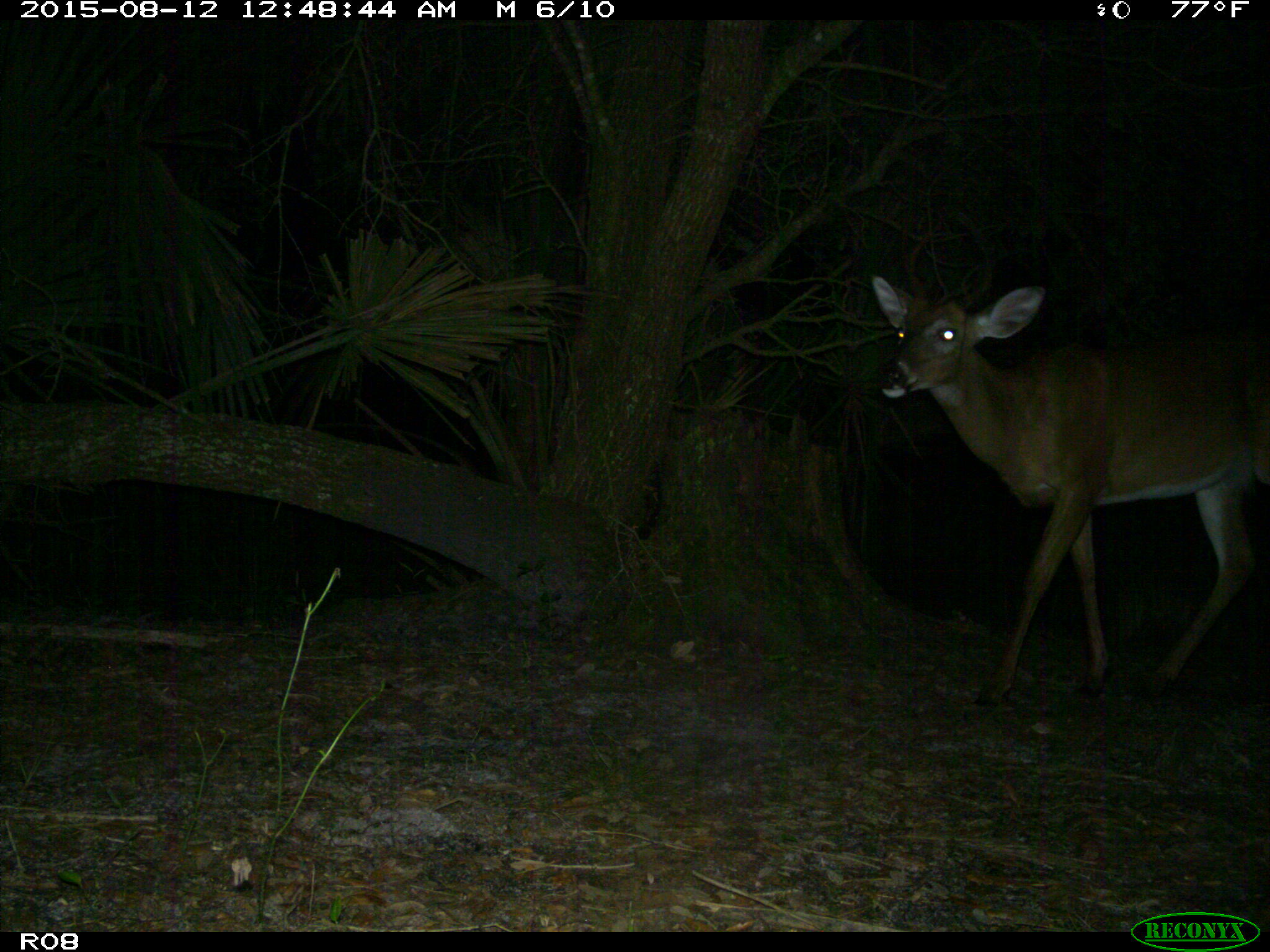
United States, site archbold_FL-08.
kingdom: Animalia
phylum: Chordata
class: Mammalia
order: Artiodactyla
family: Cervidae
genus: Odocoileus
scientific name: Odocoileus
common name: deer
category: unidentified deer